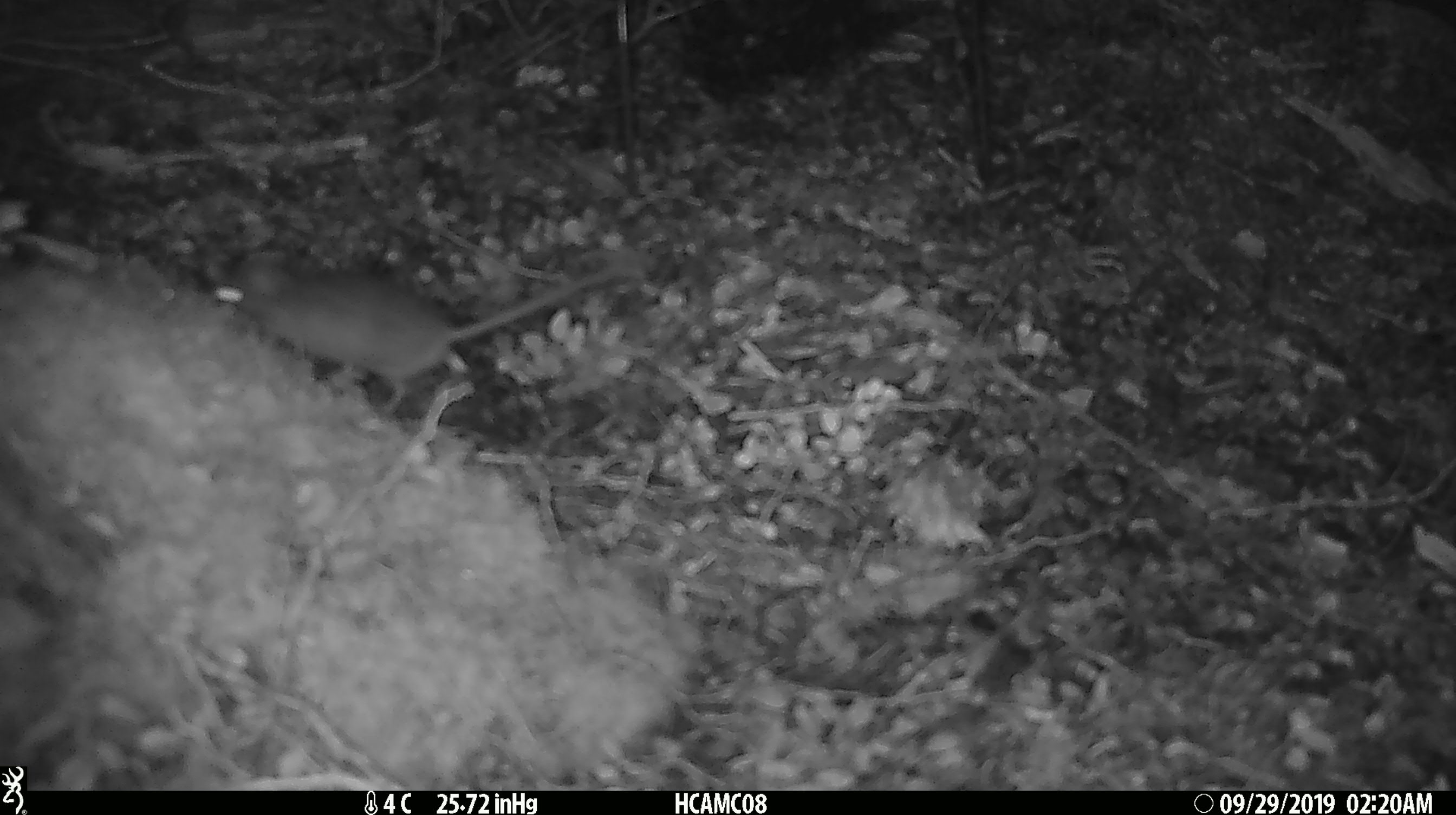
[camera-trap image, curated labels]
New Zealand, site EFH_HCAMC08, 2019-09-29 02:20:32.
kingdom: Animalia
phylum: Chordata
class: Mammalia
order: Rodentia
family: Muridae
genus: Mus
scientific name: Mus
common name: mouse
Mouse (Mus).